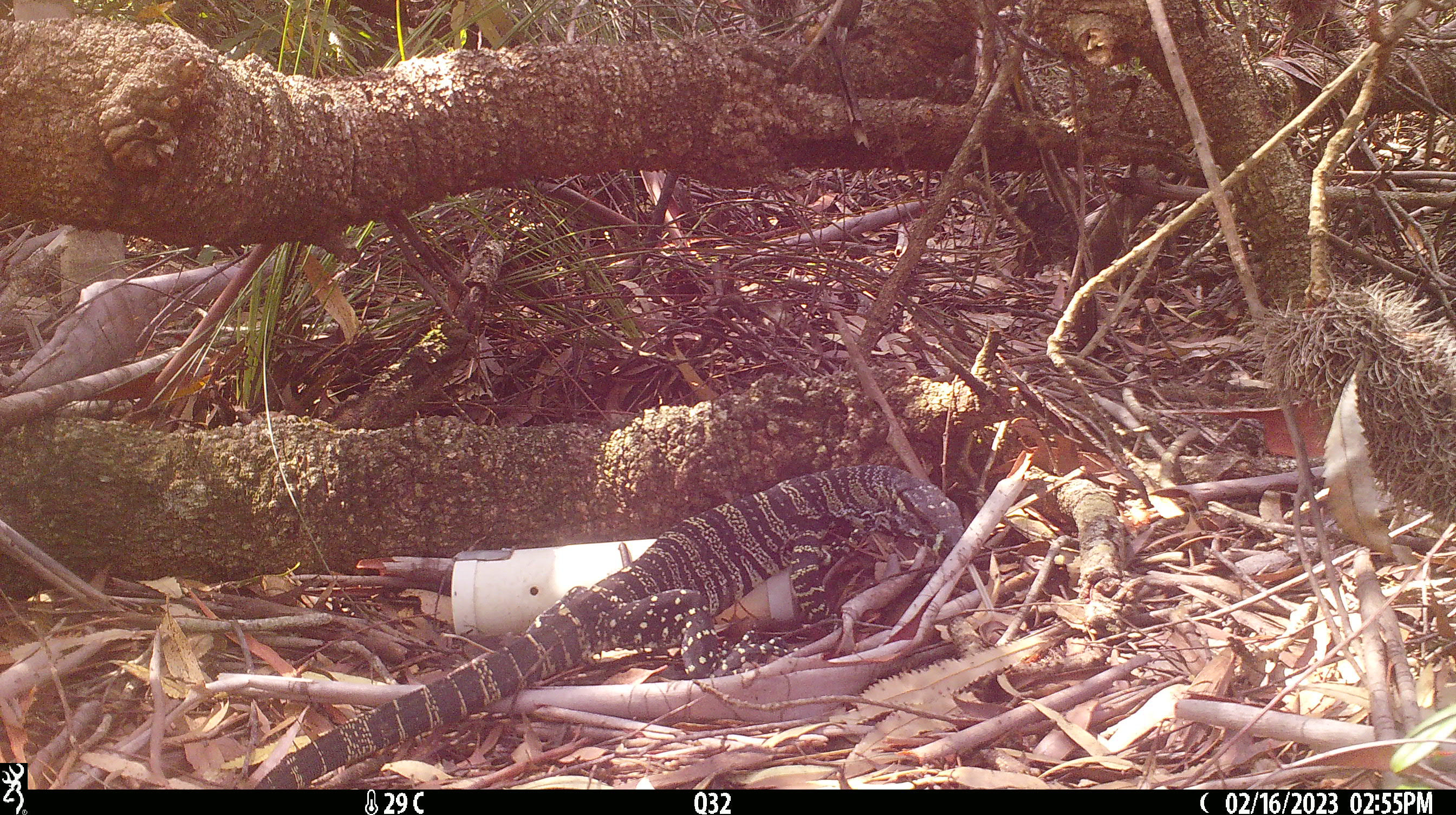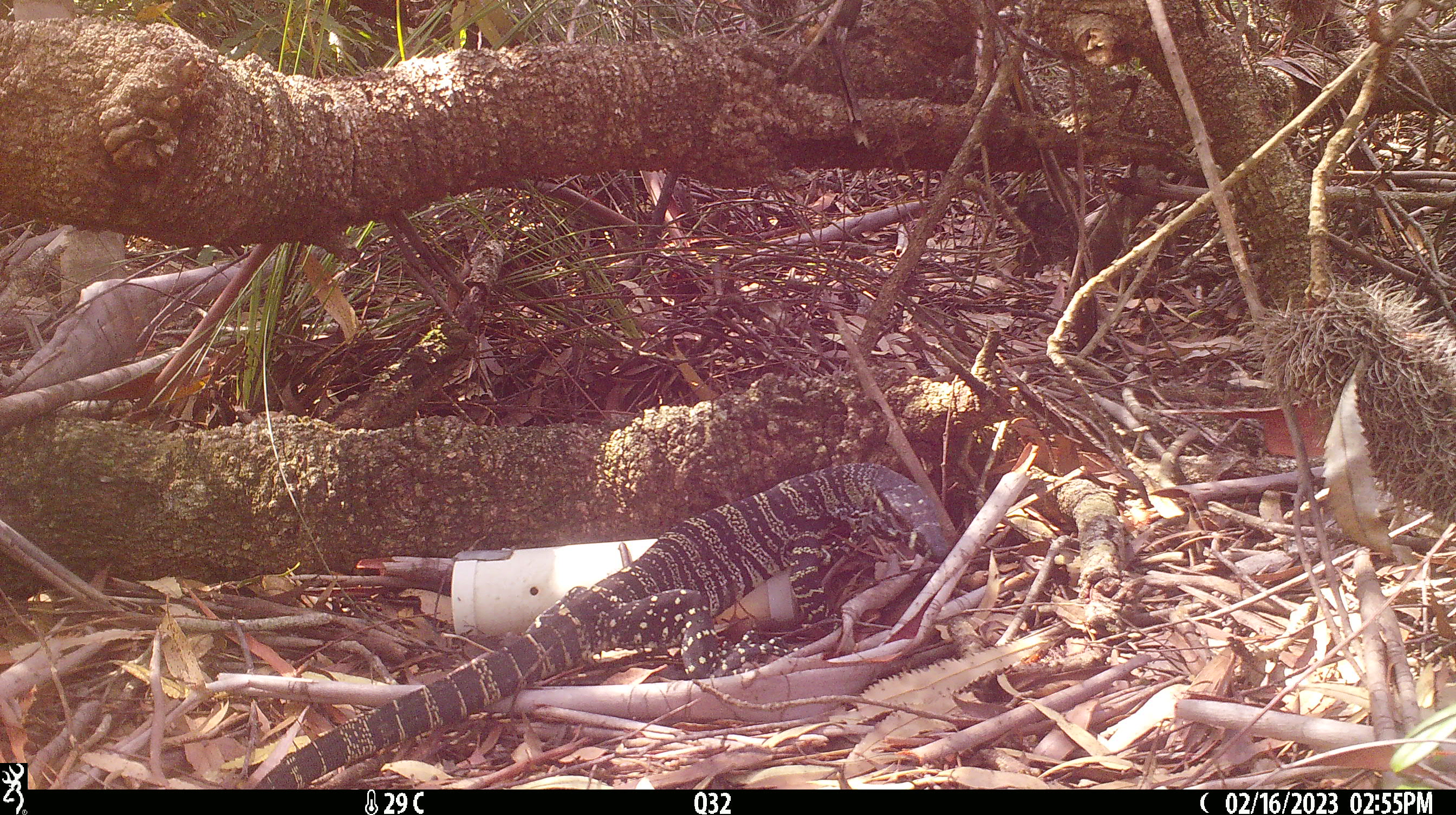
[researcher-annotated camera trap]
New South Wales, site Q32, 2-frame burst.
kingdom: Animalia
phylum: Chordata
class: Reptilia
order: Squamata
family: Varanidae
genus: Varanus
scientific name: Varanus varius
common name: lace monitor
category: goanna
Goanna (lace monitor) (Varanus varius).